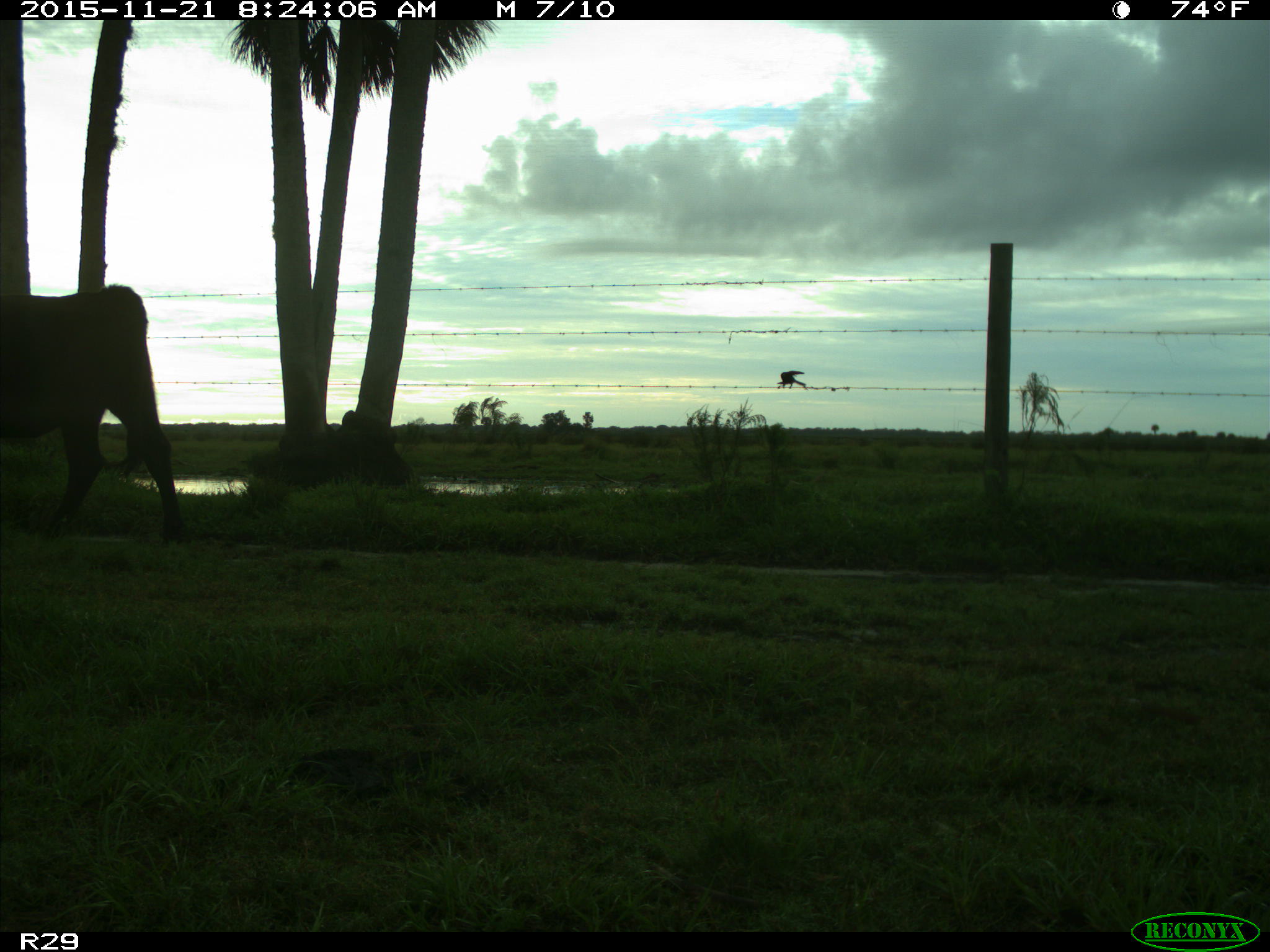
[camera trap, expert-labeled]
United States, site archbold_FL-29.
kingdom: Animalia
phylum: Chordata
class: Mammalia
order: Artiodactyla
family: Bovidae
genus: Bos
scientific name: Bos taurus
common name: domestic cow